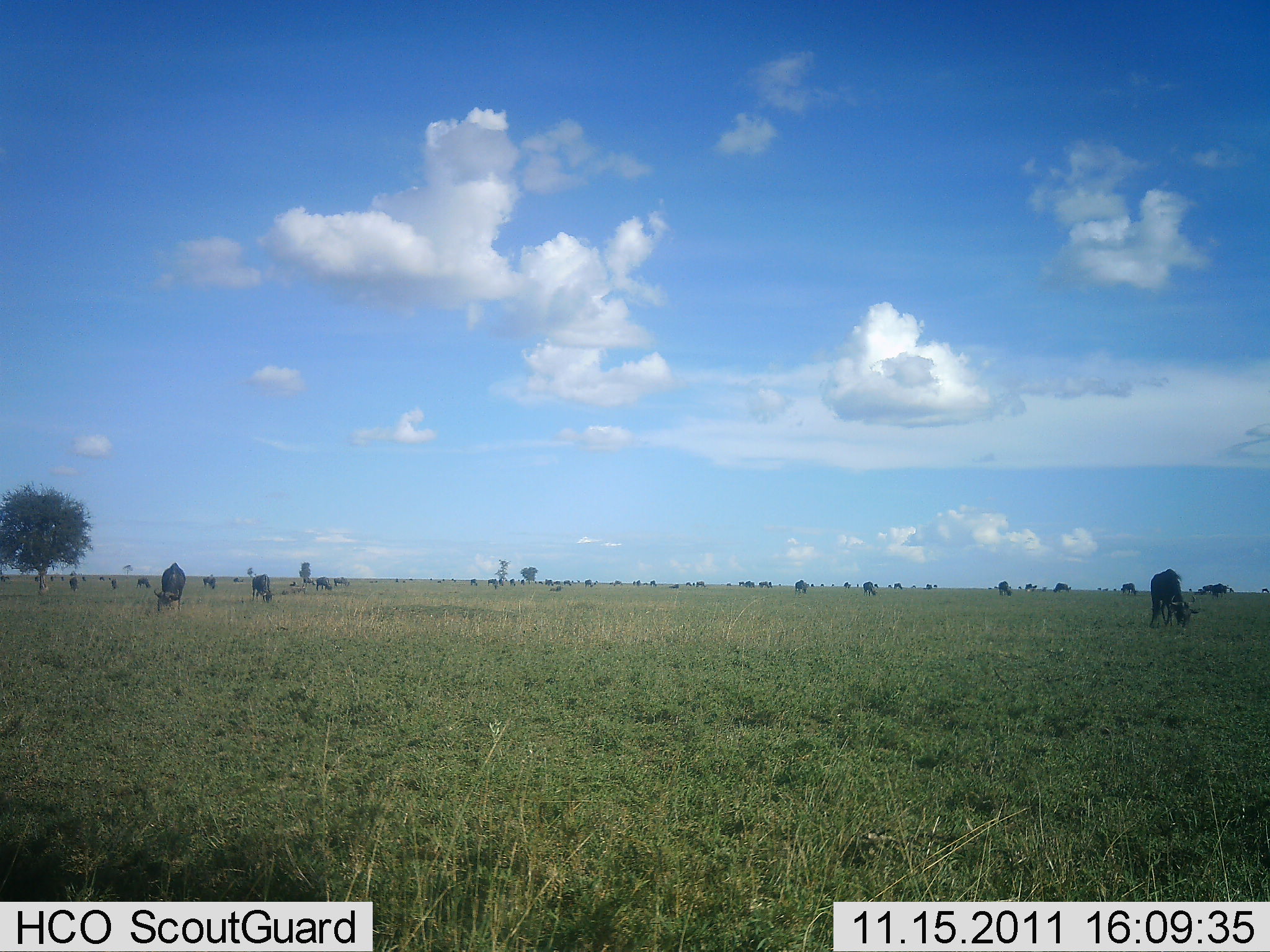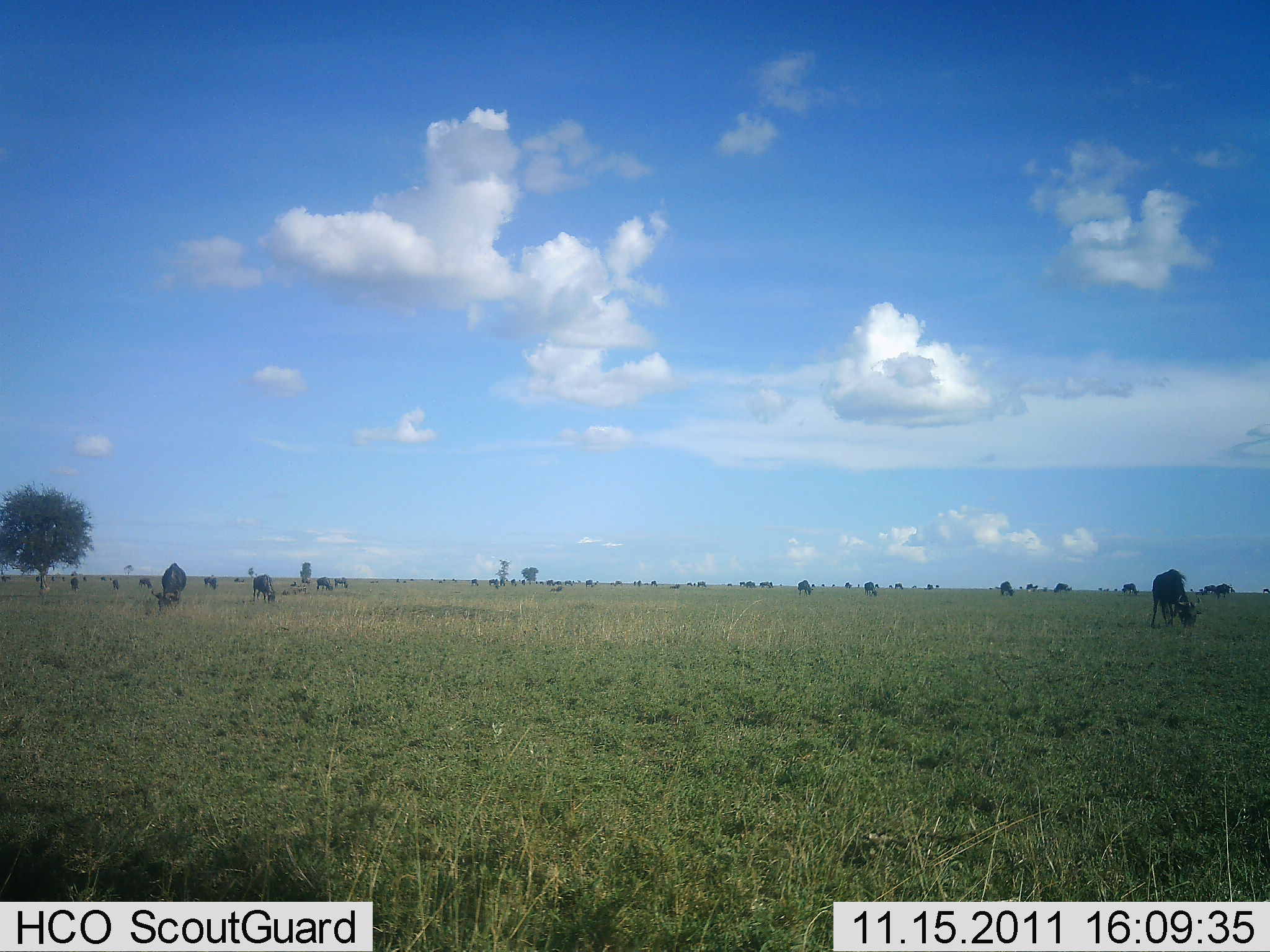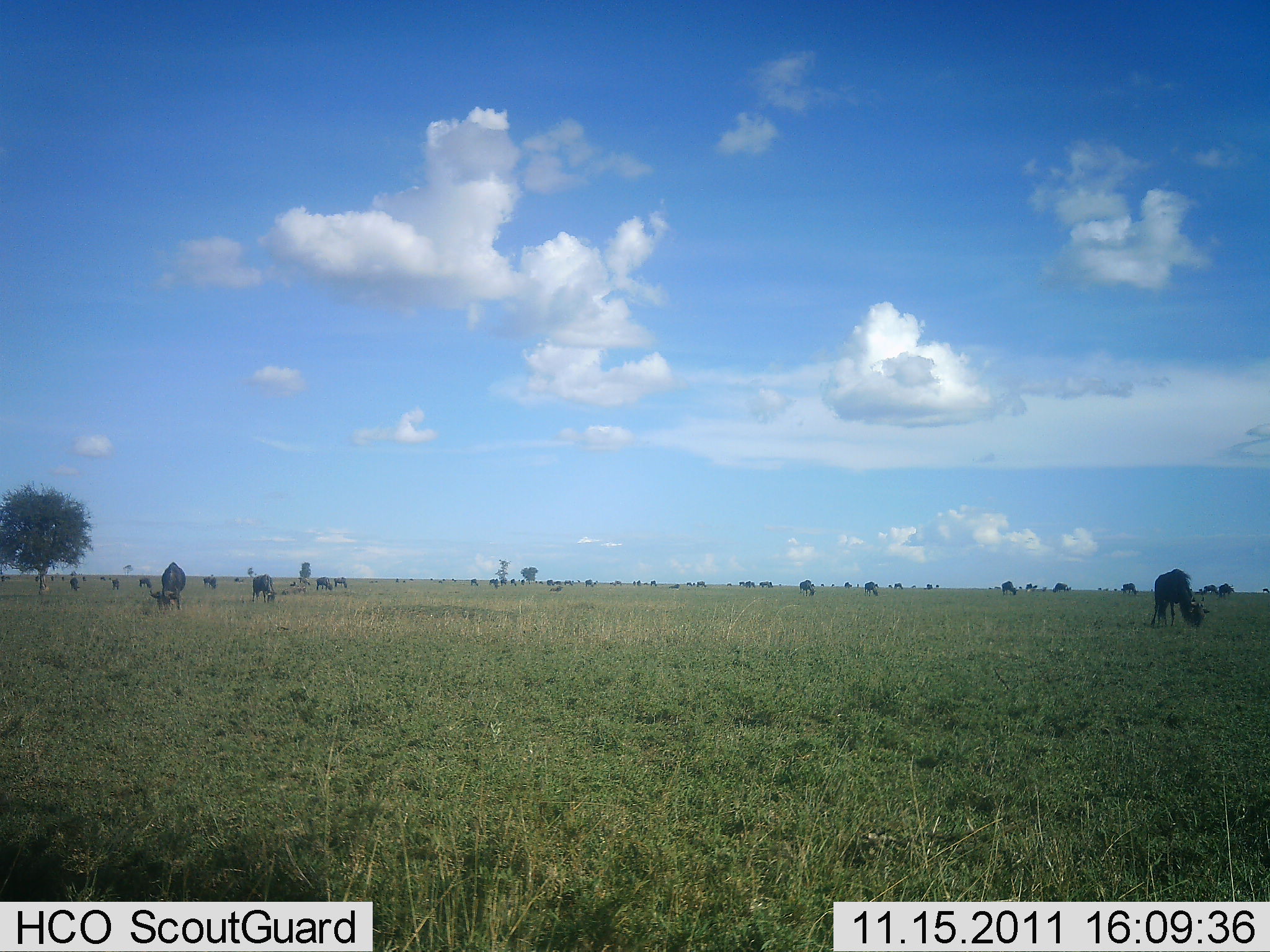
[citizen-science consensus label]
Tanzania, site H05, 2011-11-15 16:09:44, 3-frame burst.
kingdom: Animalia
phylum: Chordata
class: Mammalia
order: Artiodactyla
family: Bovidae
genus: Connochaetes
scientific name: Connochaetes taurinus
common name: blue wildebeest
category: wildebeest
Wildebeest (blue wildebeest) (Connochaetes taurinus), count 11-50. Behavior (volunteer vote fractions): standing 30%, resting 10%, moving 10%, interacting 10%. Young present (vote fraction): 0%. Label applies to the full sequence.